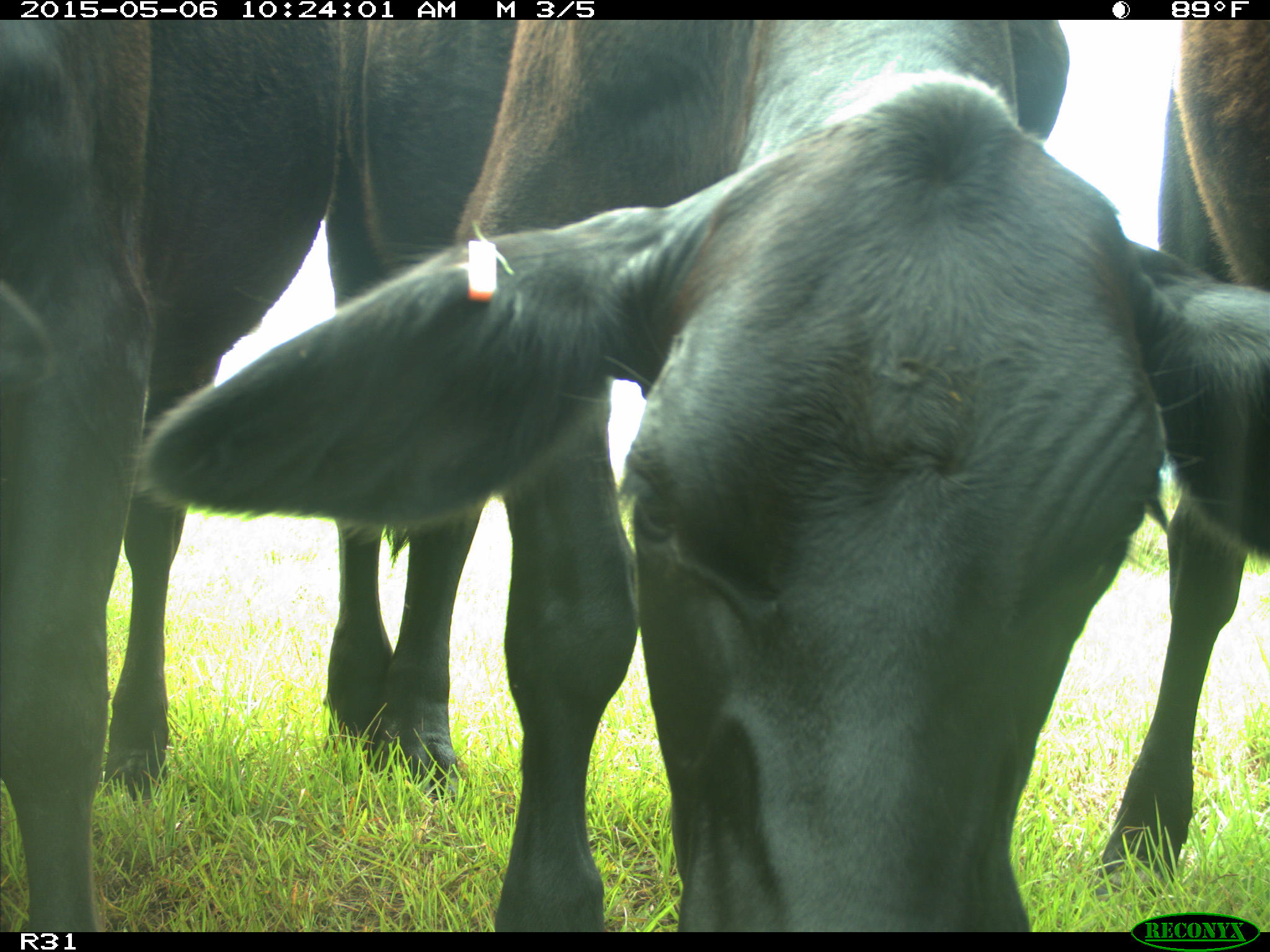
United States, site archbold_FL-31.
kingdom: Animalia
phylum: Chordata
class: Mammalia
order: Artiodactyla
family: Bovidae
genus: Bos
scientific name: Bos taurus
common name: domestic cow